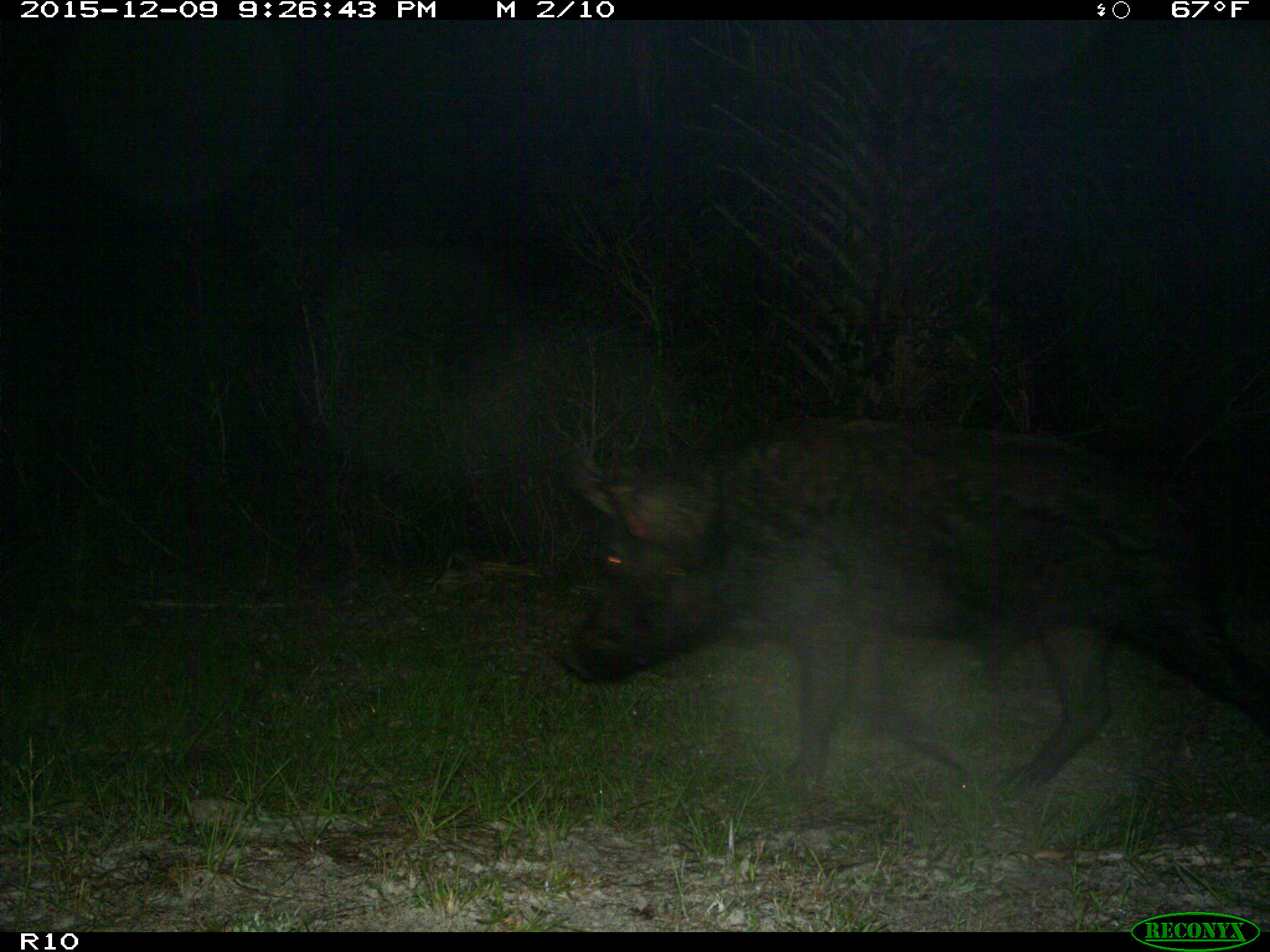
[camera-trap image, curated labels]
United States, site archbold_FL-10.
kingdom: Animalia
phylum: Chordata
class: Mammalia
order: Artiodactyla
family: Suidae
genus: Sus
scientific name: Sus scrofa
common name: wild boar